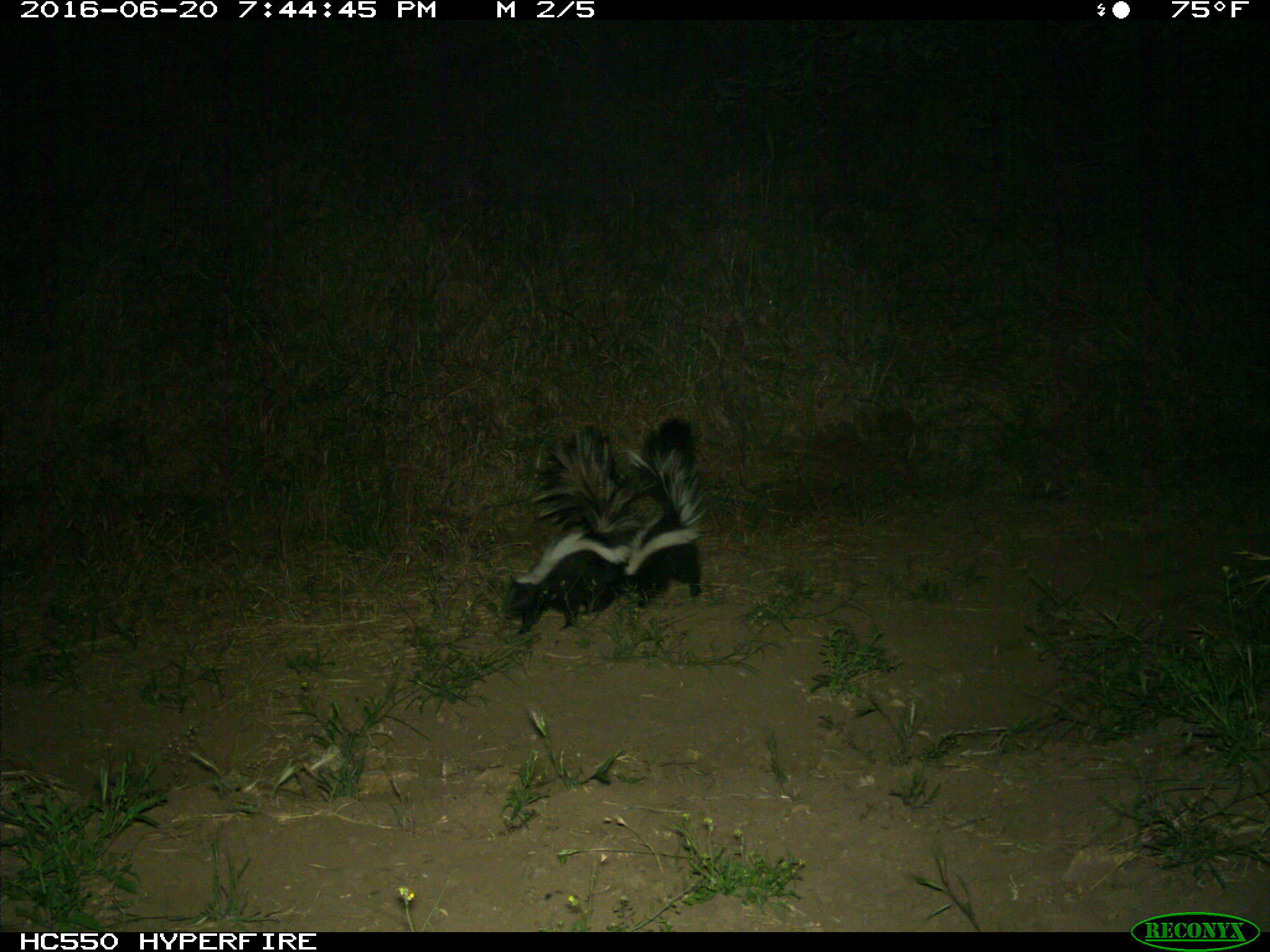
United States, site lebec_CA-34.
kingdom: Animalia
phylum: Chordata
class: Mammalia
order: Carnivora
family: Mephitidae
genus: Mephitis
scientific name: Mephitis mephitis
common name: striped skunk